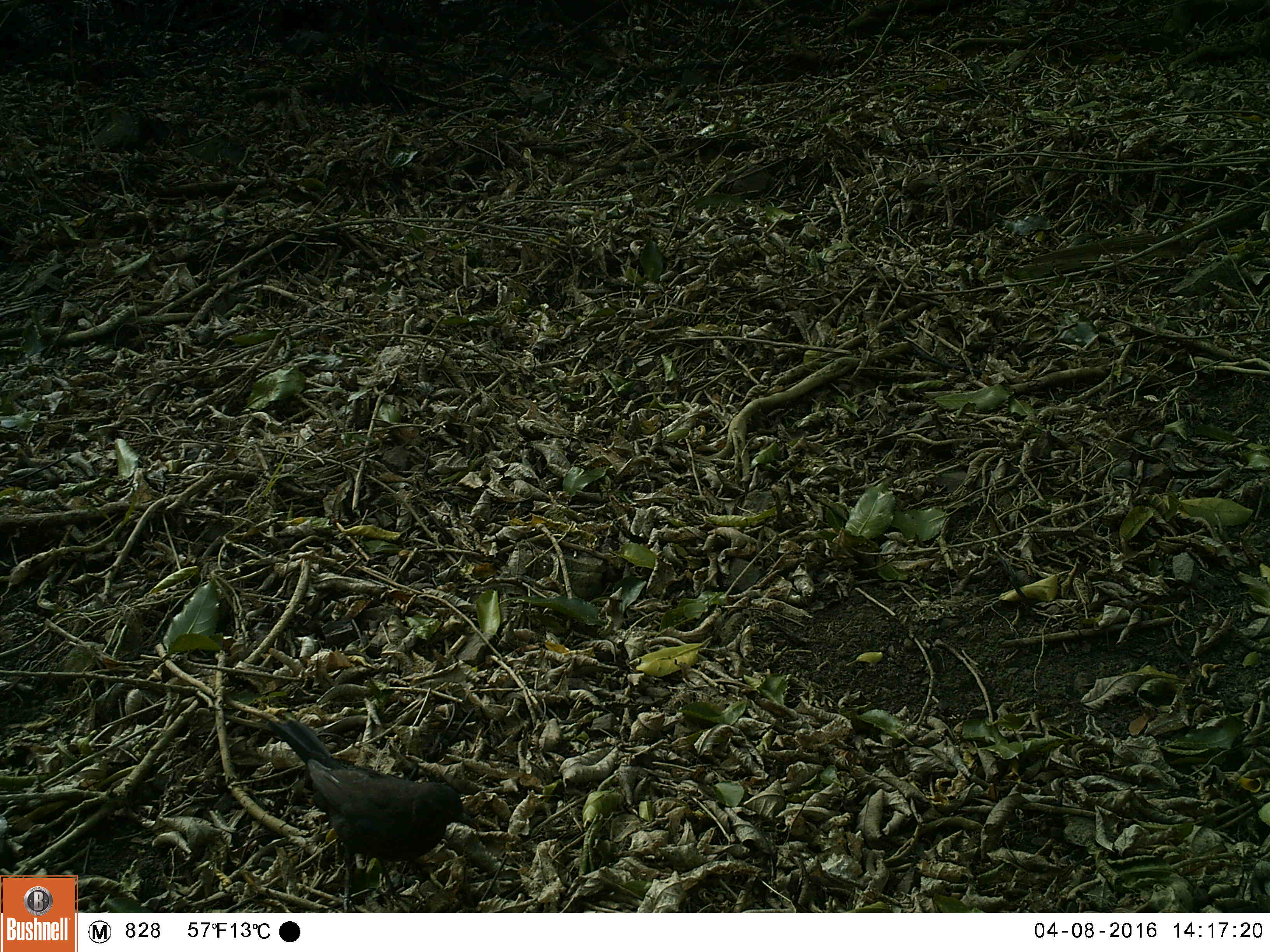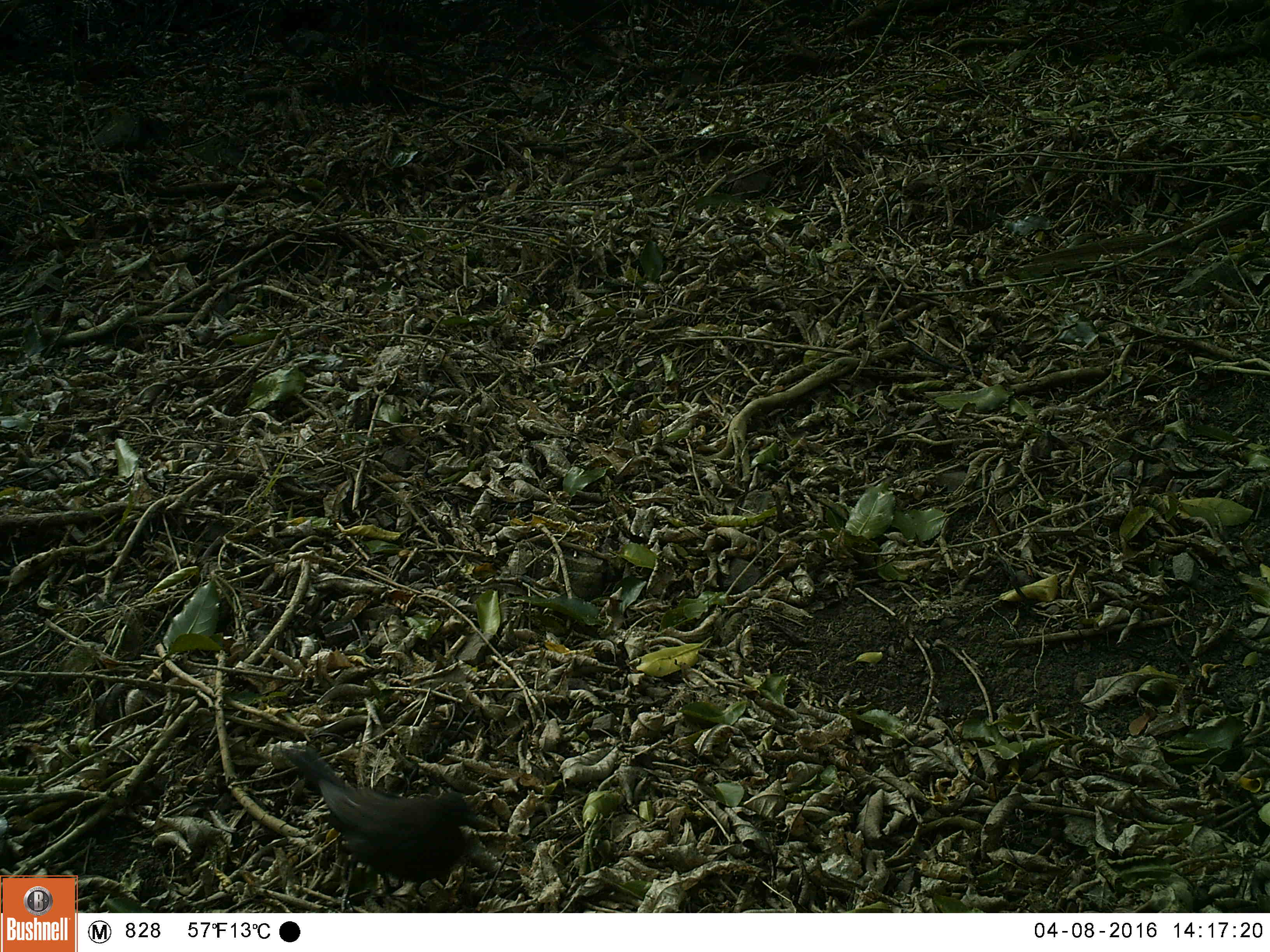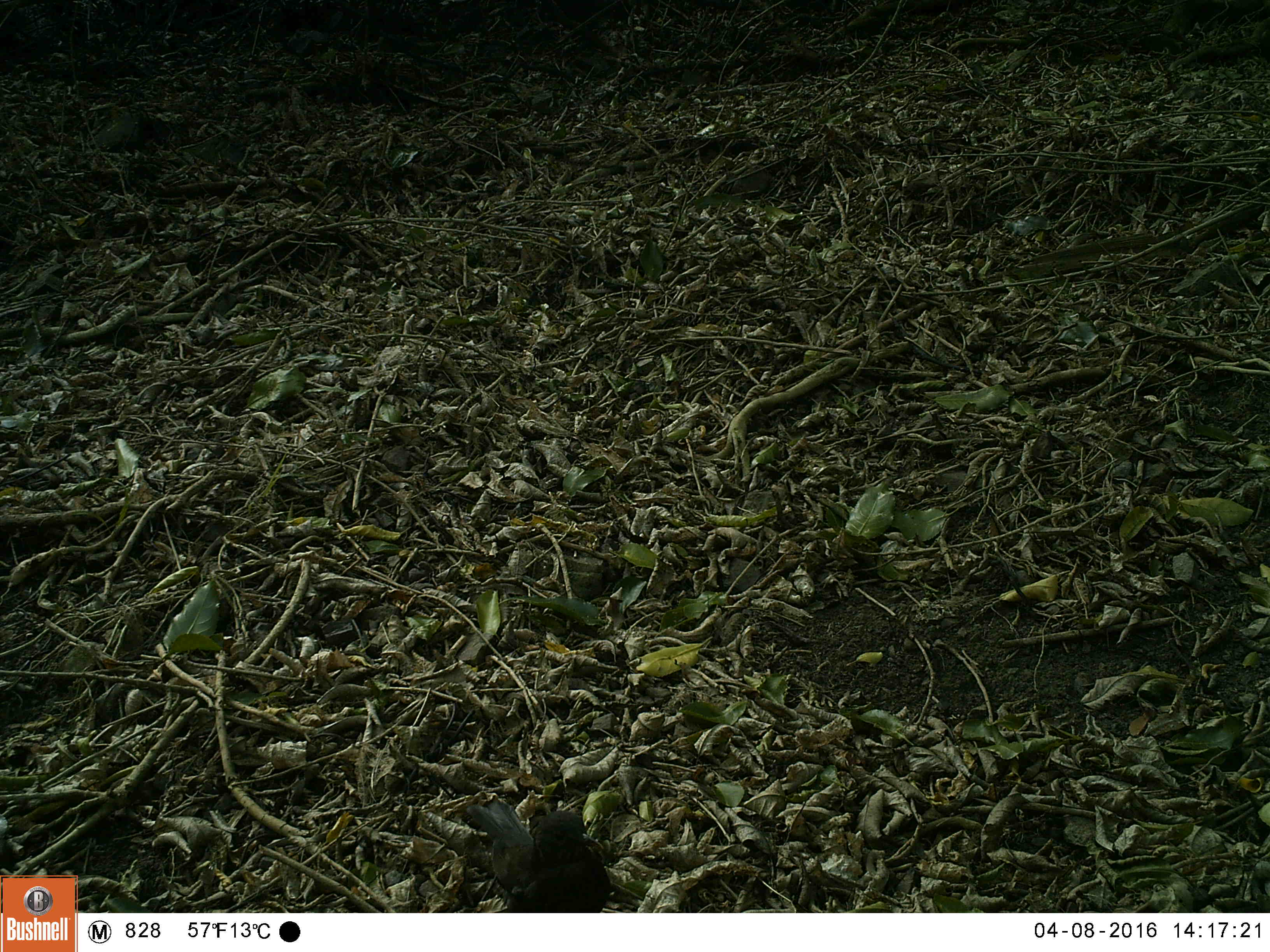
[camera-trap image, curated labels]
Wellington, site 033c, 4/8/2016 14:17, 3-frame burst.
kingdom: Animalia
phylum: Chordata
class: Aves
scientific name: Aves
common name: bird